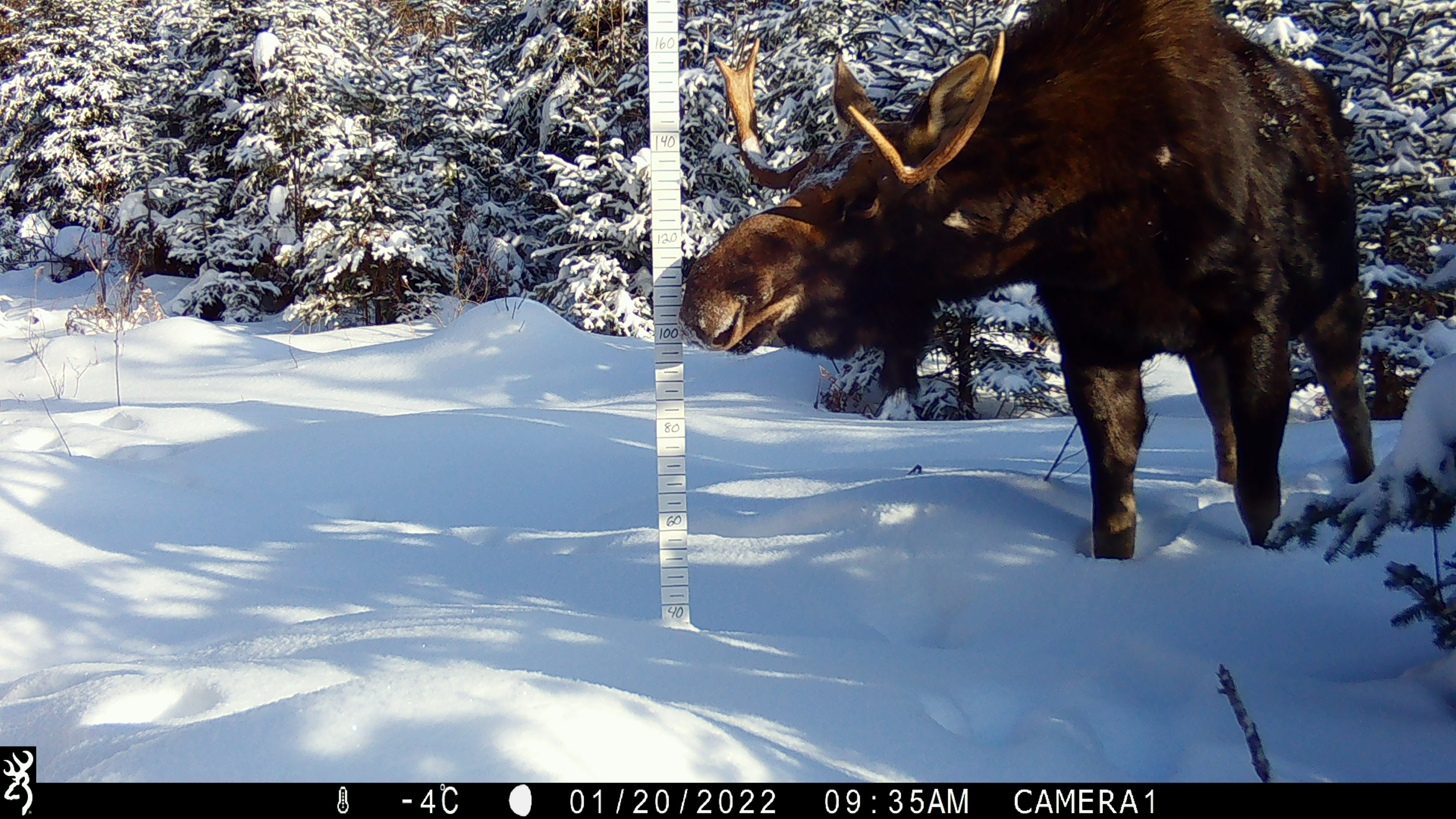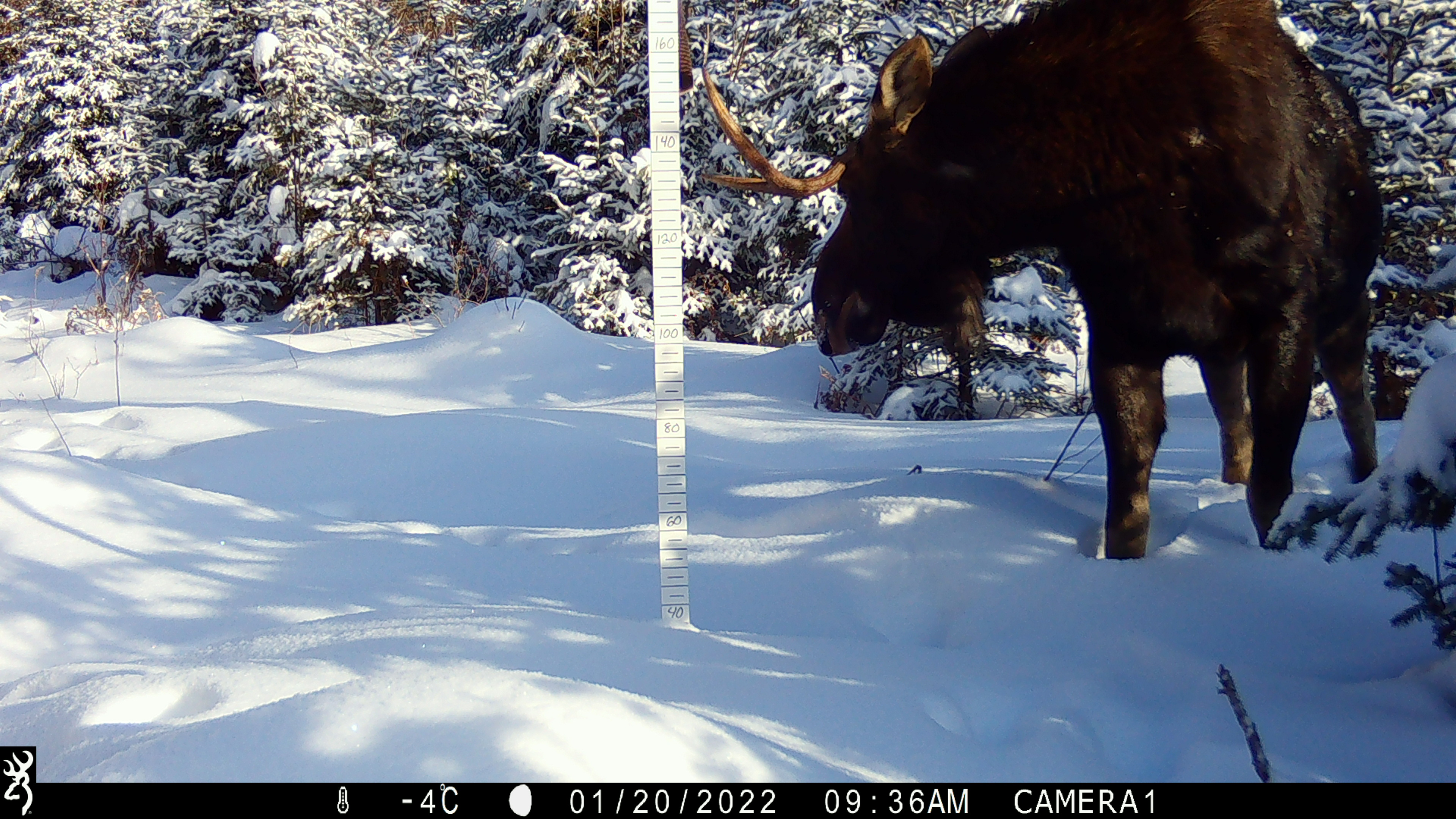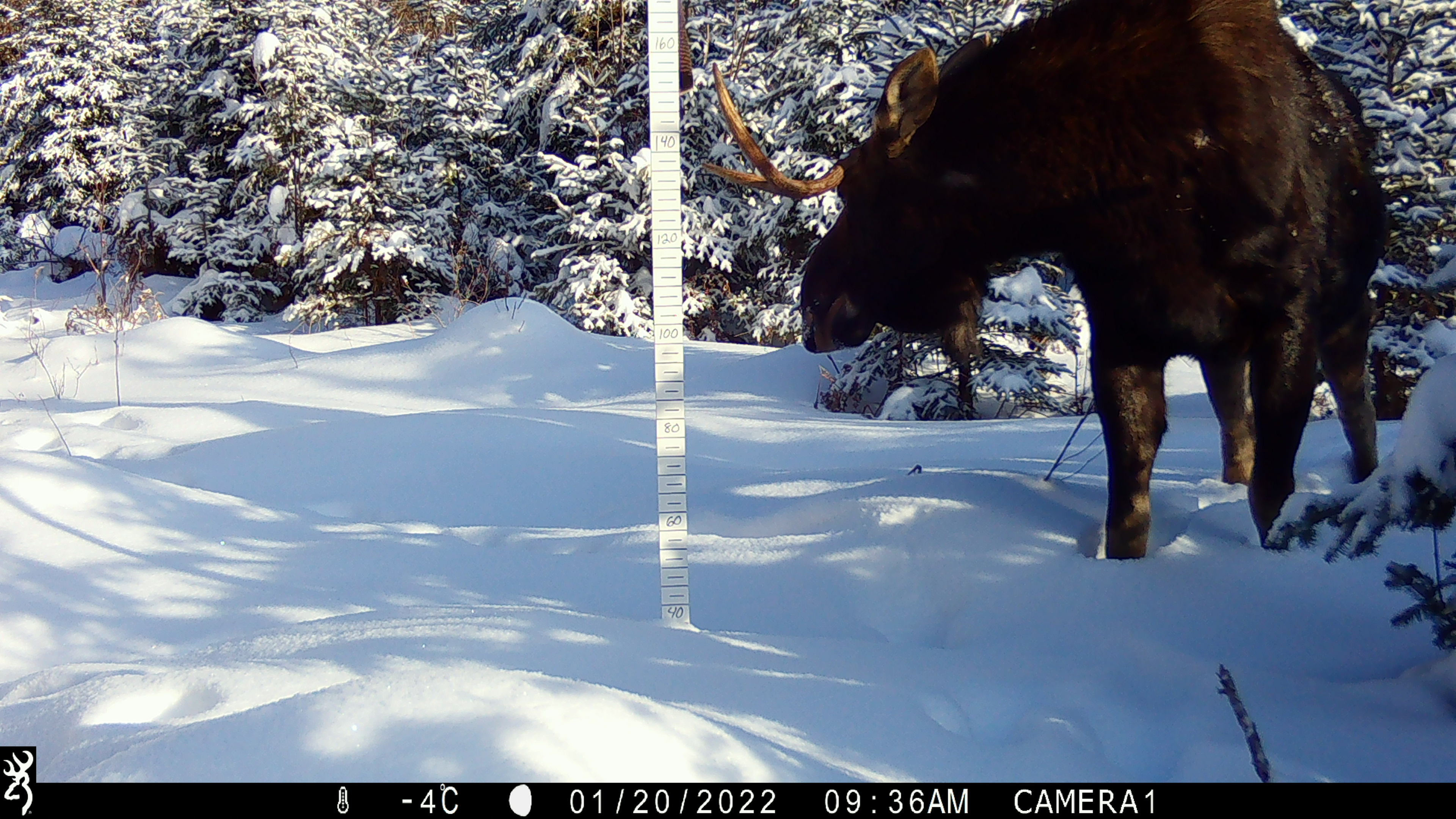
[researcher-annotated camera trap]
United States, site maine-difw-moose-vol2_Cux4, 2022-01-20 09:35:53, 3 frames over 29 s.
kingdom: Animalia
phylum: Chordata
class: Mammalia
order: Artiodactyla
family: Cervidae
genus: Alces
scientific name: Alces alces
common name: moose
Moose (Alces alces).